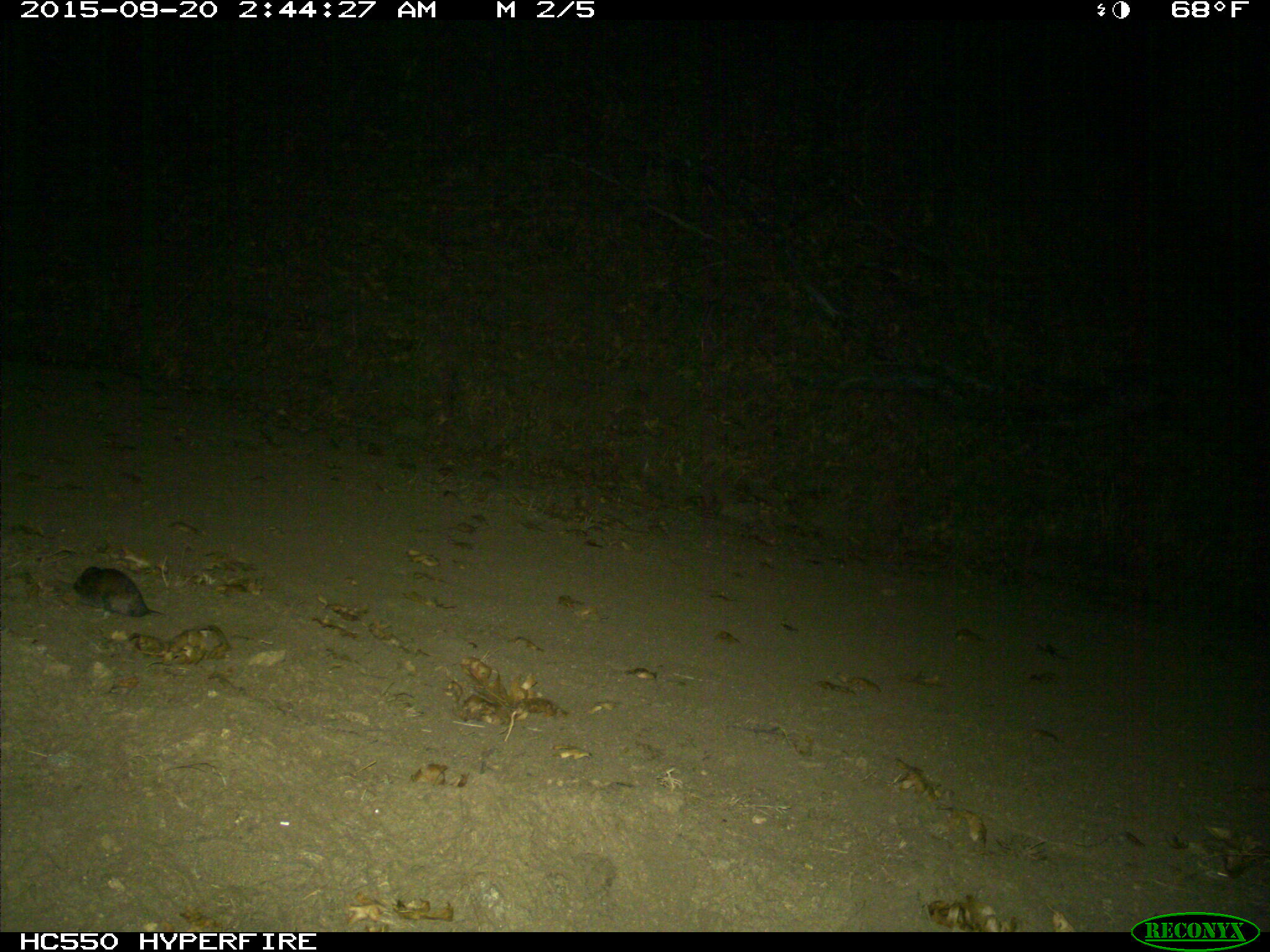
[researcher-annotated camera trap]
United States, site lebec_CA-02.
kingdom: Animalia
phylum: Chordata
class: Mammalia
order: Rodentia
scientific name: Muroidea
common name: mice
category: unidentified mouse